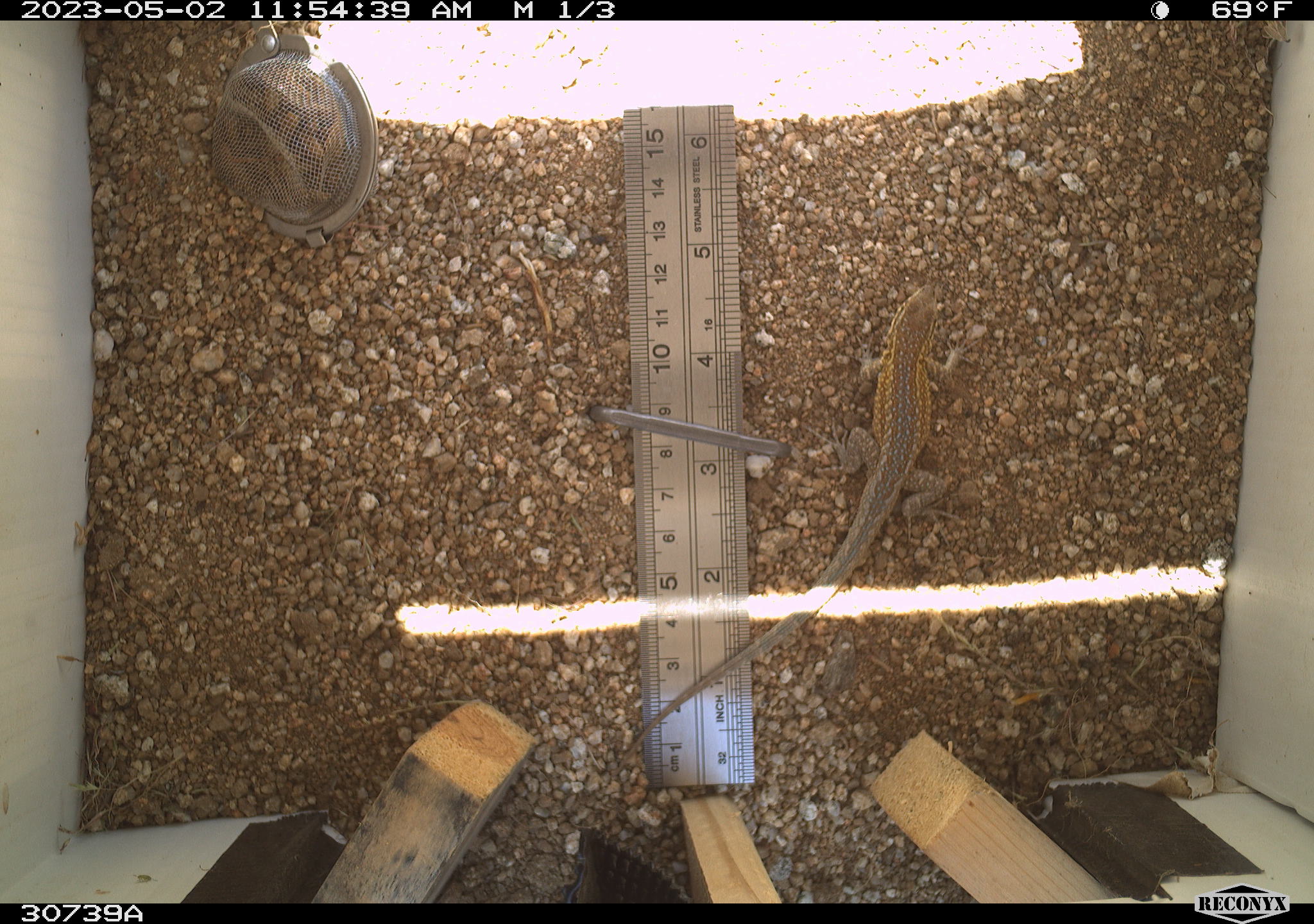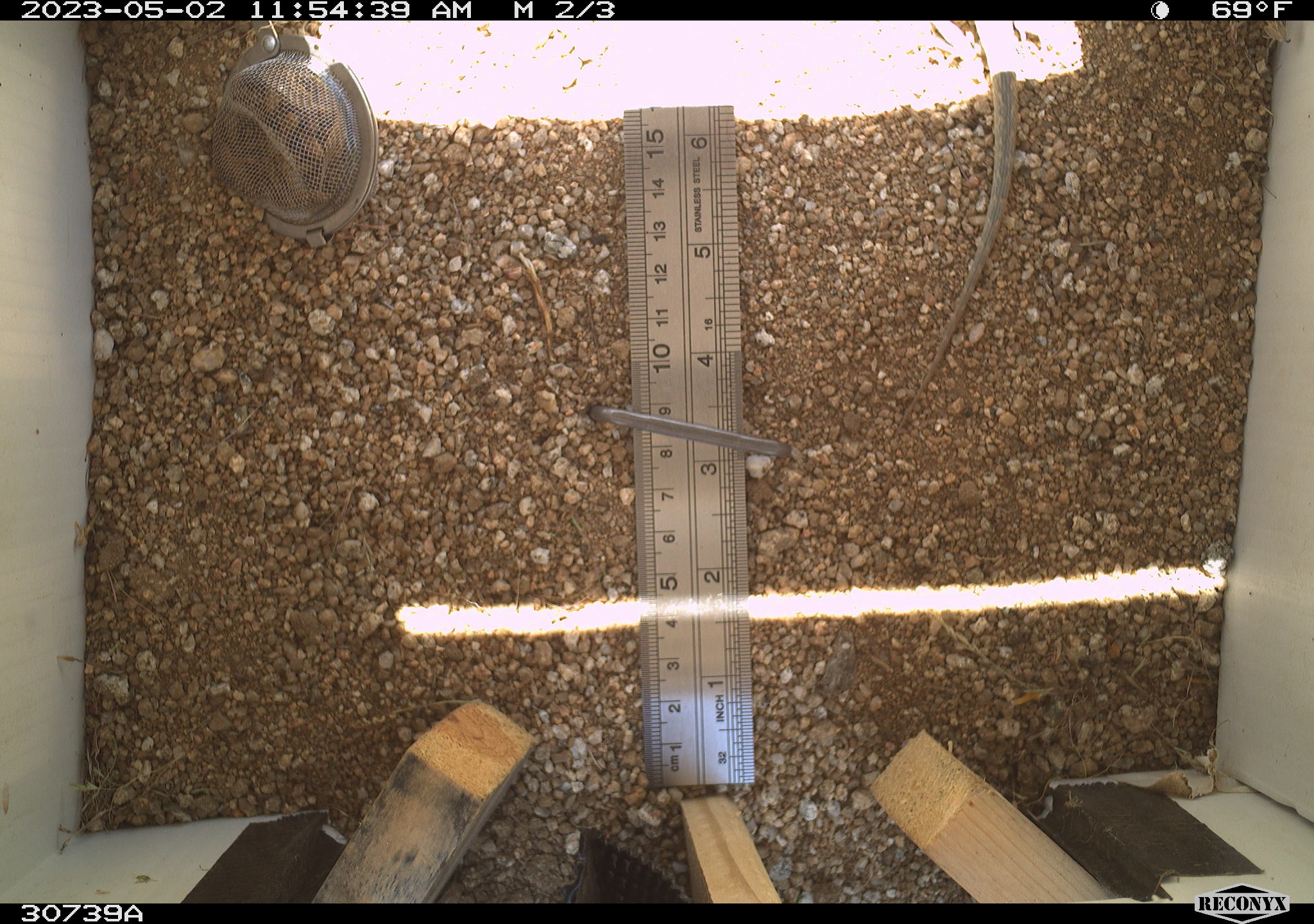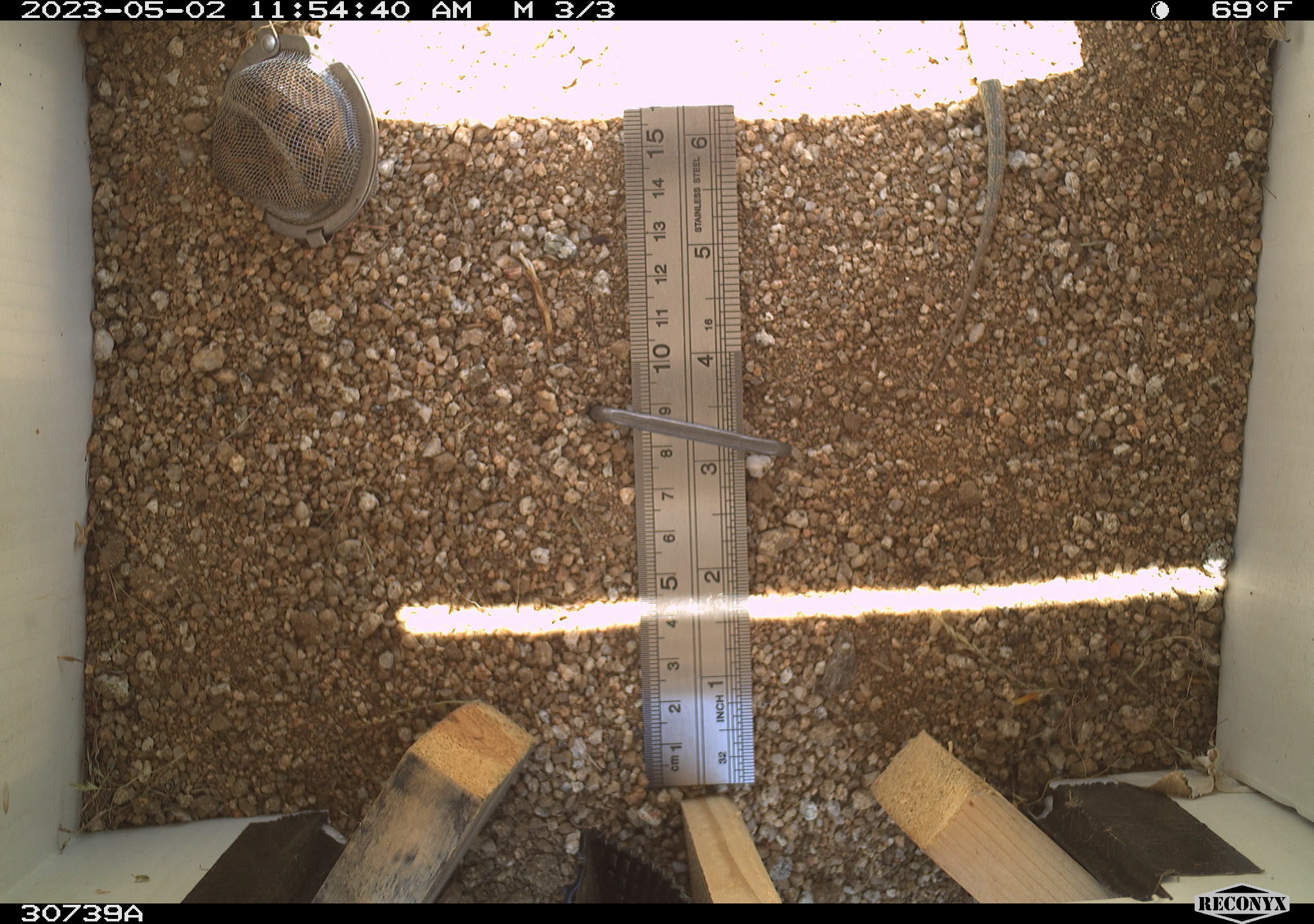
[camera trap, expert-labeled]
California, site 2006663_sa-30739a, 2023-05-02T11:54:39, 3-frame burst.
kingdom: Animalia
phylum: Chordata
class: Reptilia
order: Squamata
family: Phrynosomatidae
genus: Uta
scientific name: Uta stansburiana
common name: common side-blotched lizard